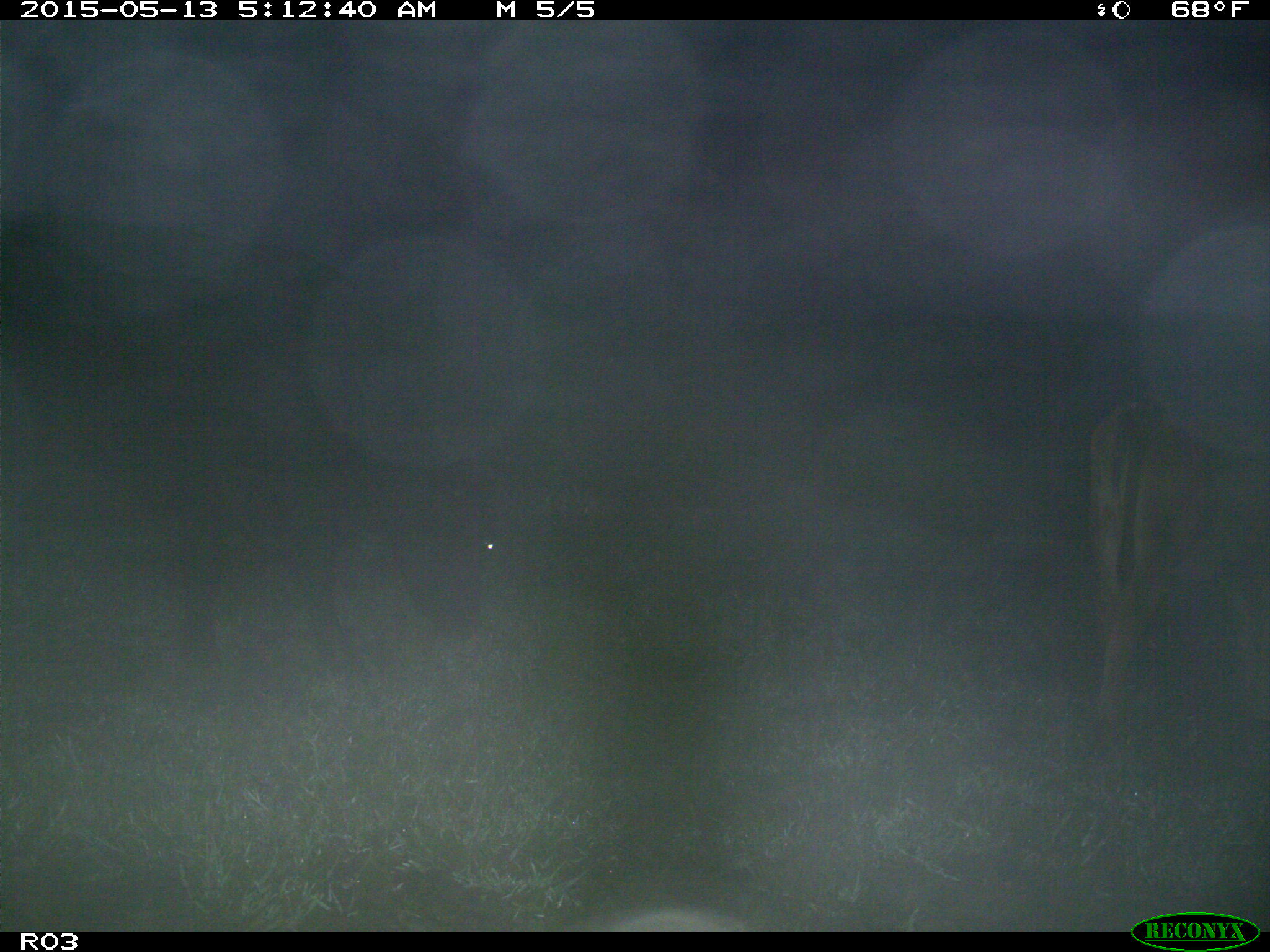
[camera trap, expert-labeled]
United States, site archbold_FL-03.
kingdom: Animalia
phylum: Chordata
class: Mammalia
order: Artiodactyla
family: Bovidae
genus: Bos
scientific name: Bos taurus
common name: domestic cow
Bos taurus (domestic cow).